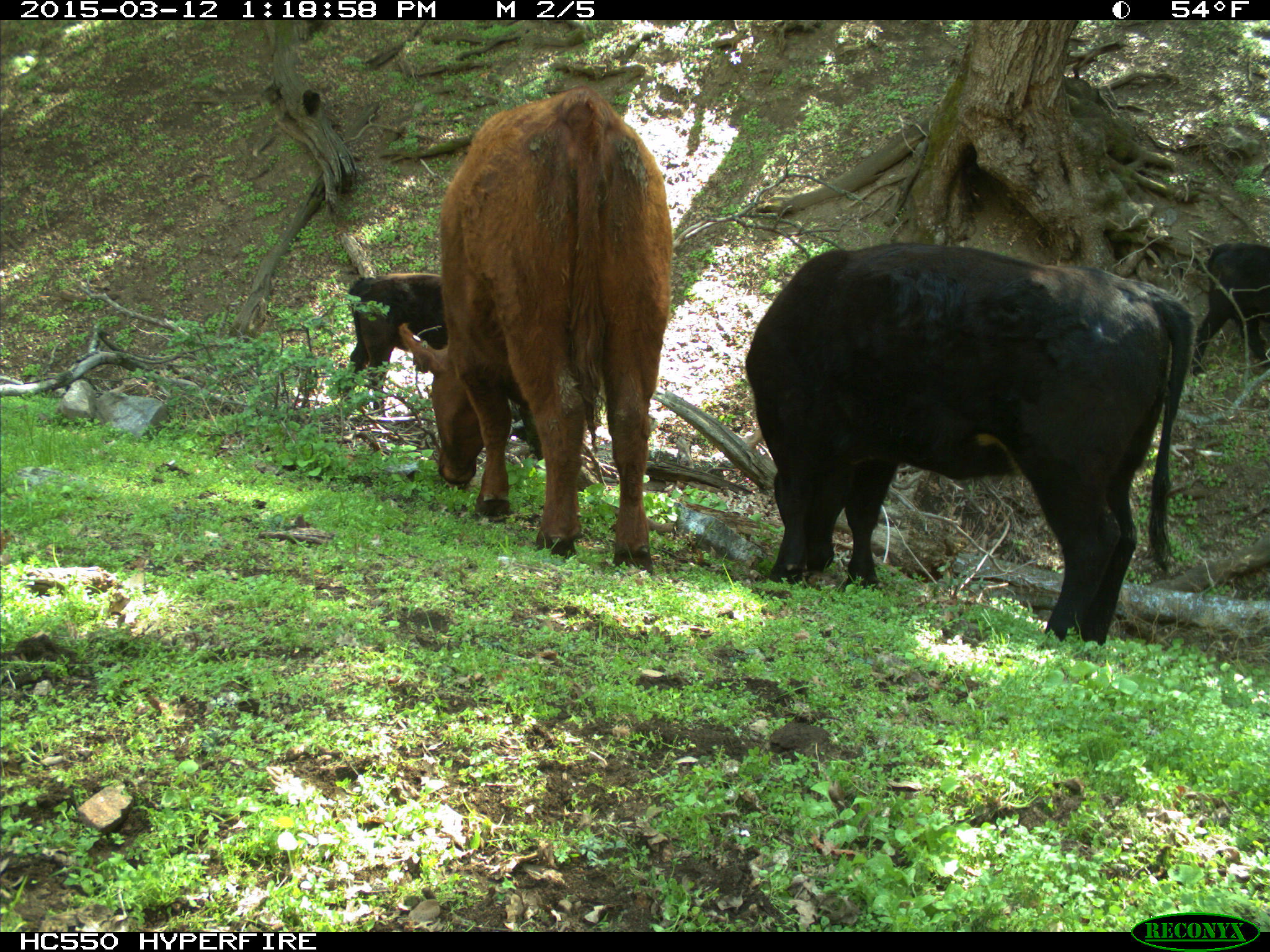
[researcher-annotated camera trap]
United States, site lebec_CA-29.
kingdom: Animalia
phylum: Chordata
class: Mammalia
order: Artiodactyla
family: Bovidae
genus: Bos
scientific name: Bos taurus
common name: domestic cow